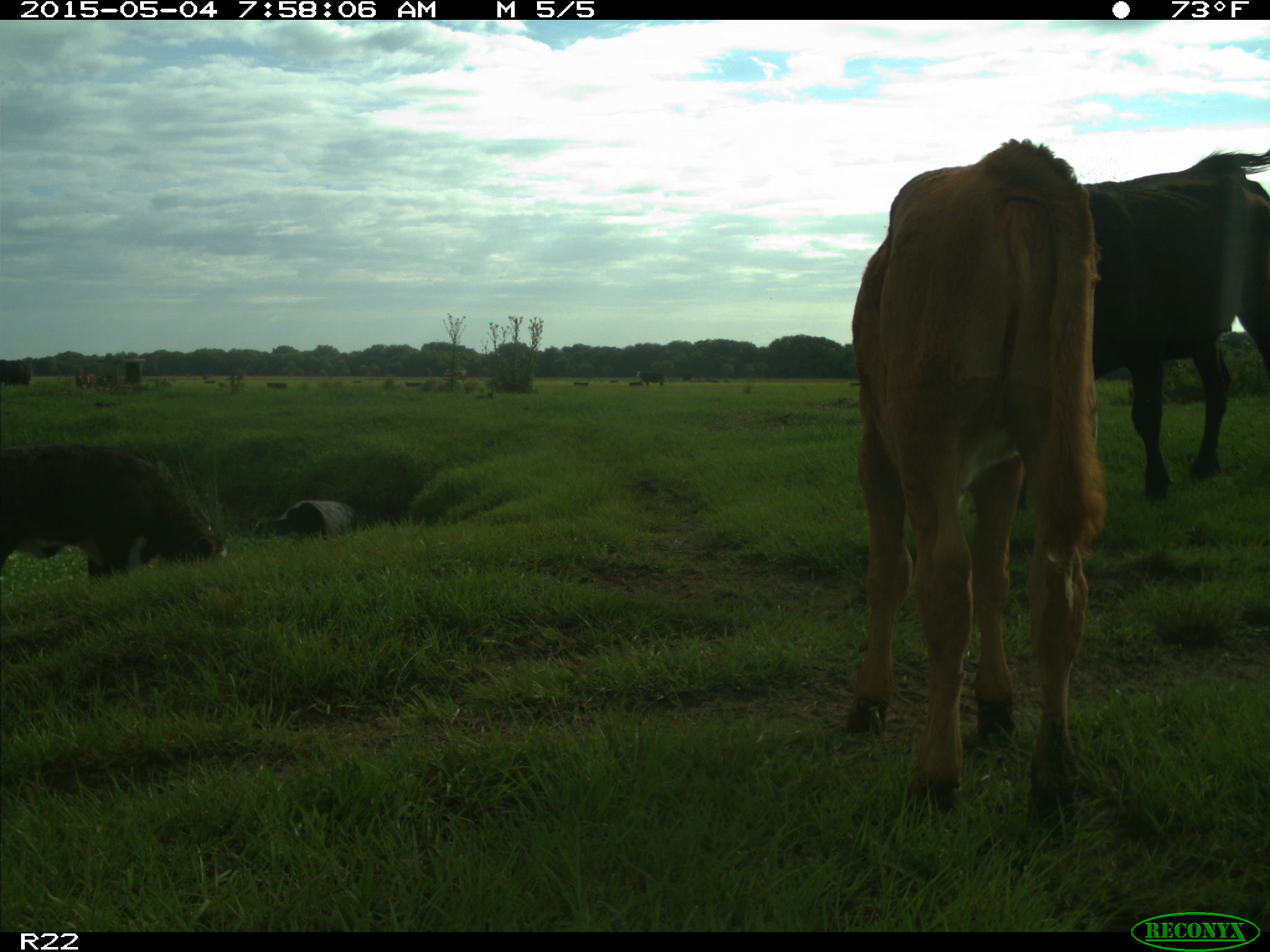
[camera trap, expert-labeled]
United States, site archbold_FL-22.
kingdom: Animalia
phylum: Chordata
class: Mammalia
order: Artiodactyla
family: Bovidae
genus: Bos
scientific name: Bos taurus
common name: domestic cow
Bos taurus (domestic cow).